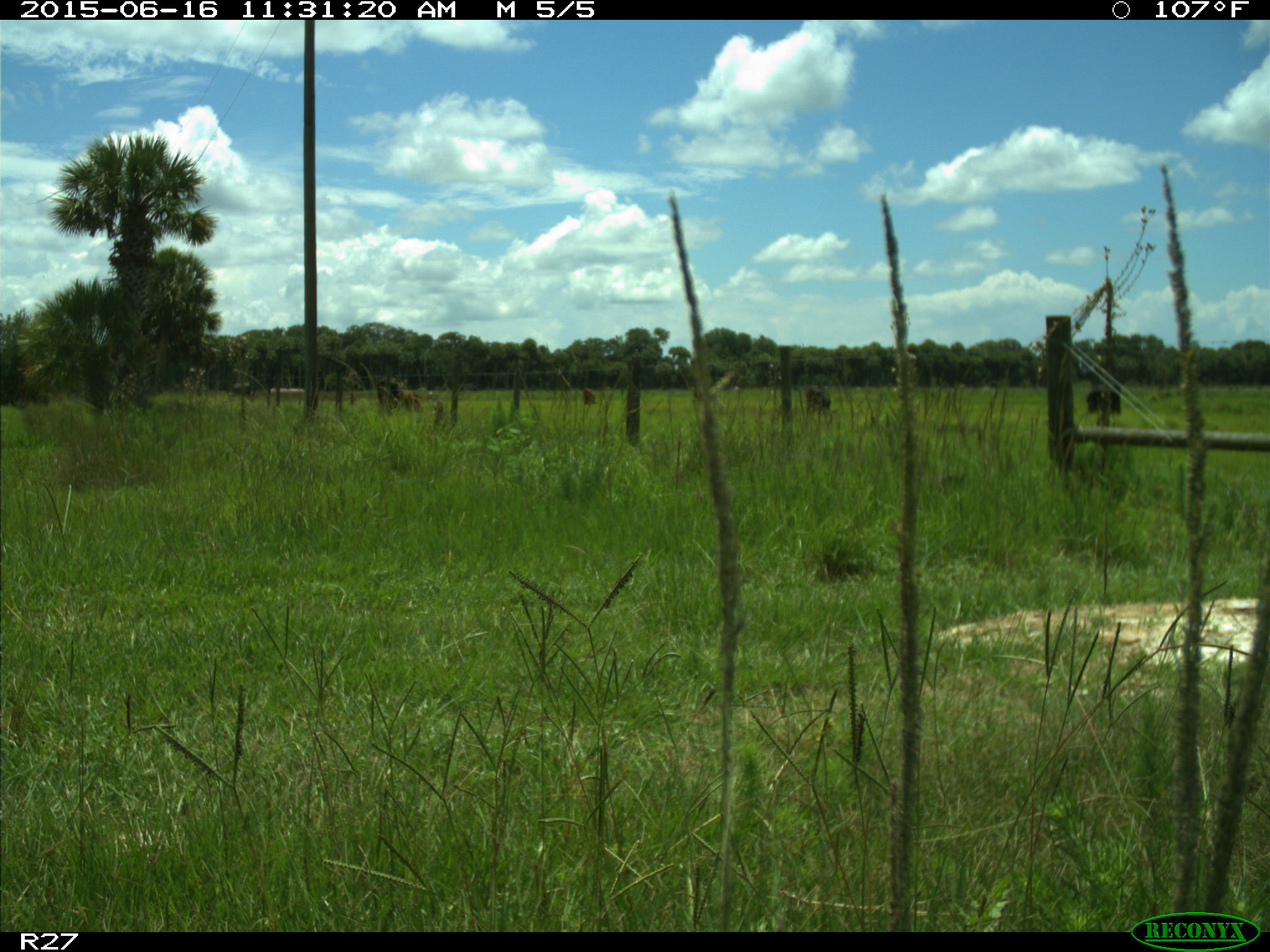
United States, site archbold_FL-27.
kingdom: Animalia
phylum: Chordata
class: Mammalia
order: Artiodactyla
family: Bovidae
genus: Bos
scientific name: Bos taurus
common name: domestic cow